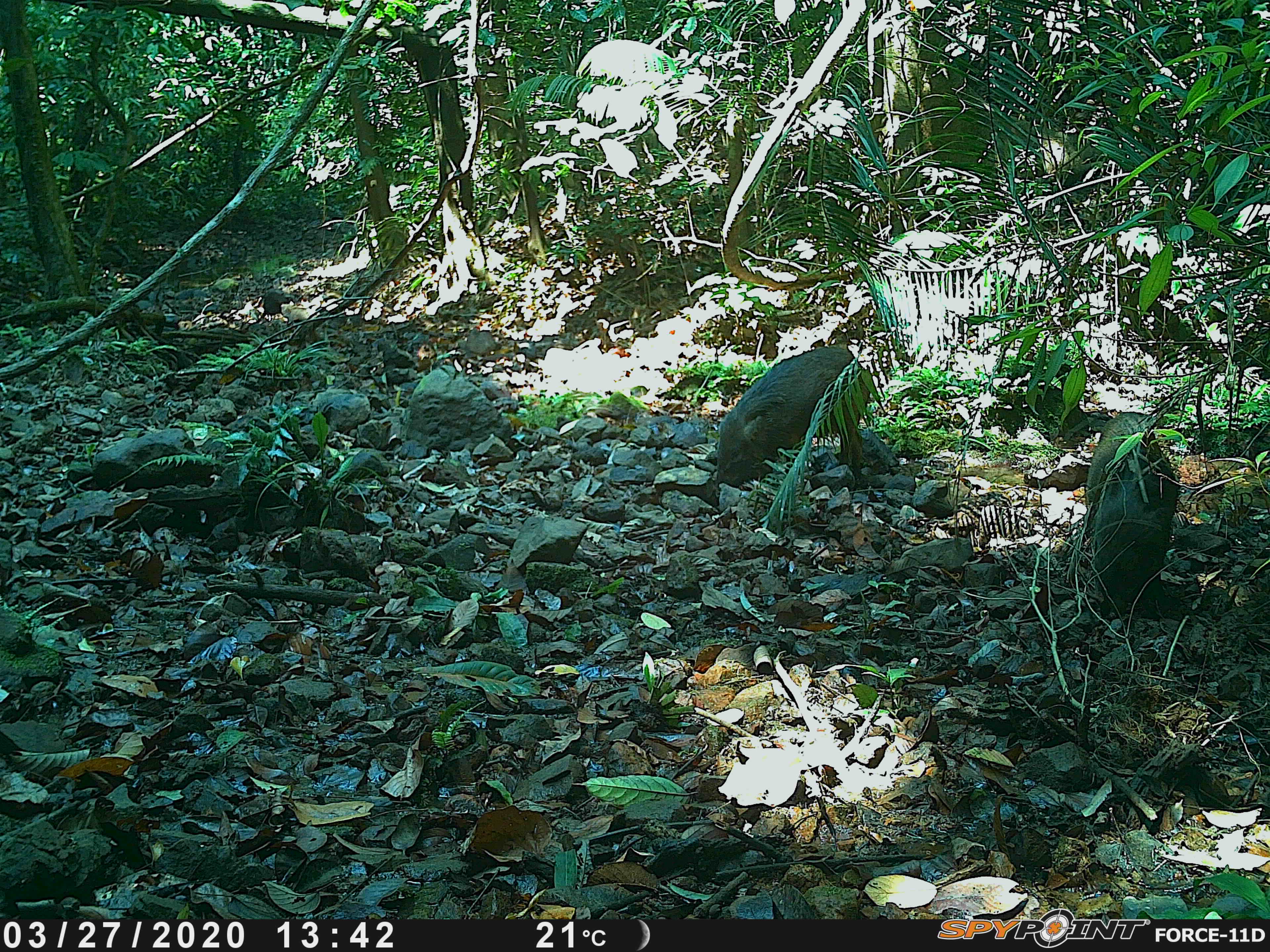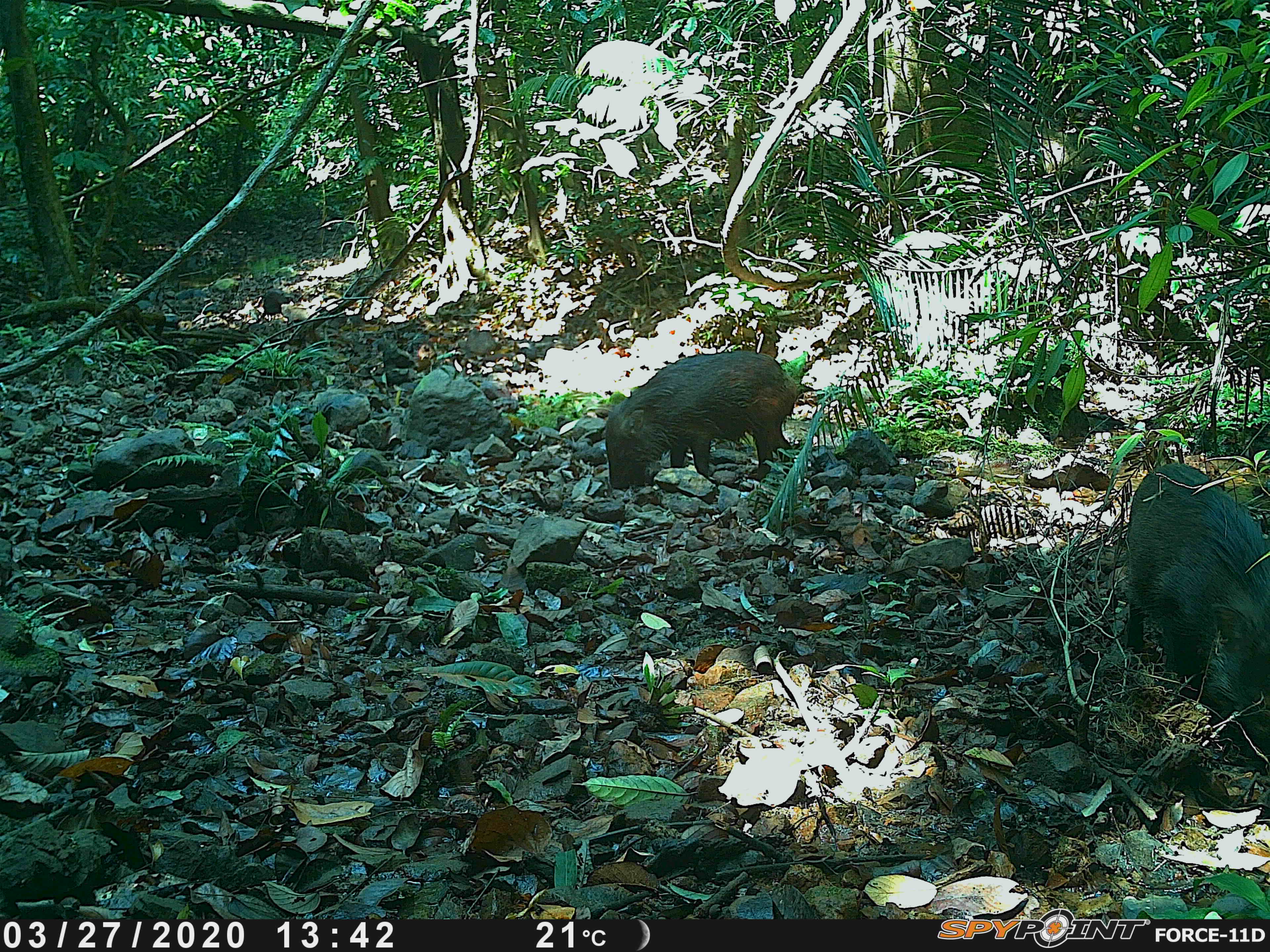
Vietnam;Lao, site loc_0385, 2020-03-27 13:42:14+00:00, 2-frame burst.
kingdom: Animalia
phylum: Chordata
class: Mammalia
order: Artiodactyla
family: Suidae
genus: Sus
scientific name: Sus scrofa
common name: eurasian wild pig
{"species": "eurasian wild pig (Sus scrofa)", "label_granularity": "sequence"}